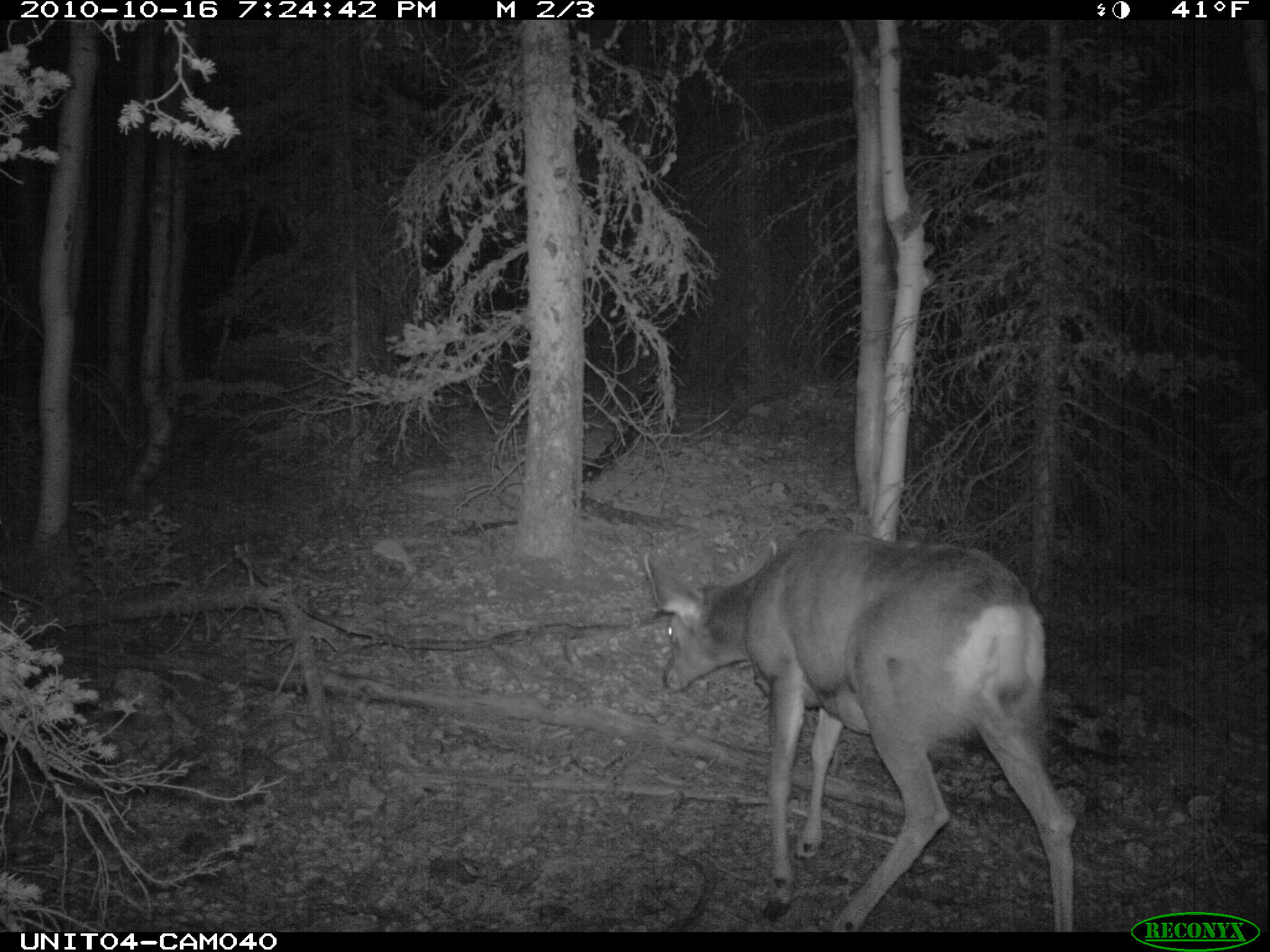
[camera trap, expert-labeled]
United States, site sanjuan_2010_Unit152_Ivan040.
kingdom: Animalia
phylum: Chordata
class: Mammalia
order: Artiodactyla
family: Cervidae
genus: Odocoileus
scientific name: Odocoileus hemionus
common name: mule deer